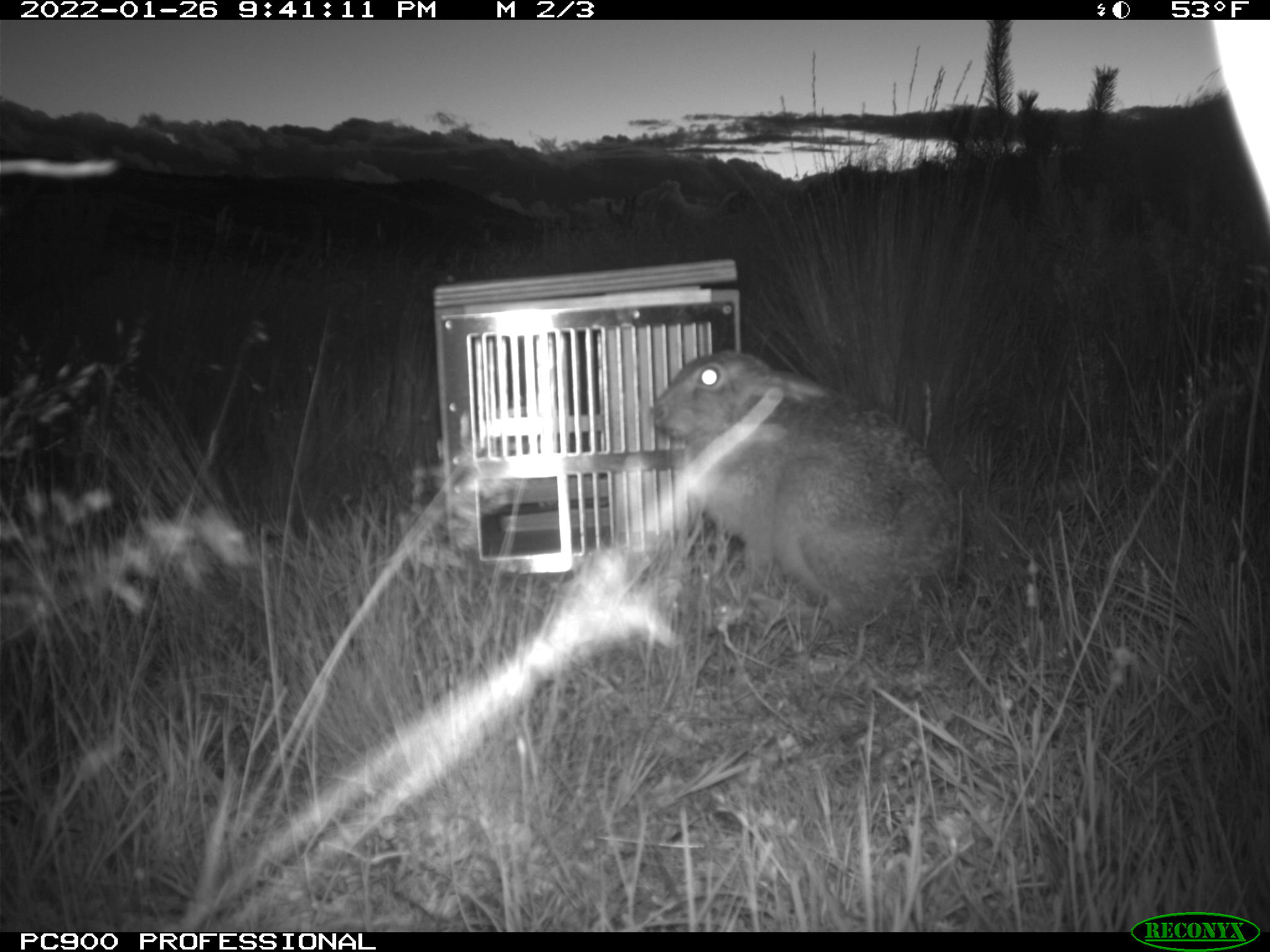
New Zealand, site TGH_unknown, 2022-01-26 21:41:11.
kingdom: Animalia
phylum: Chordata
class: Mammalia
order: Lagomorpha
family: Leporidae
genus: Lepus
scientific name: Lepus europaeus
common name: brown hare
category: hare